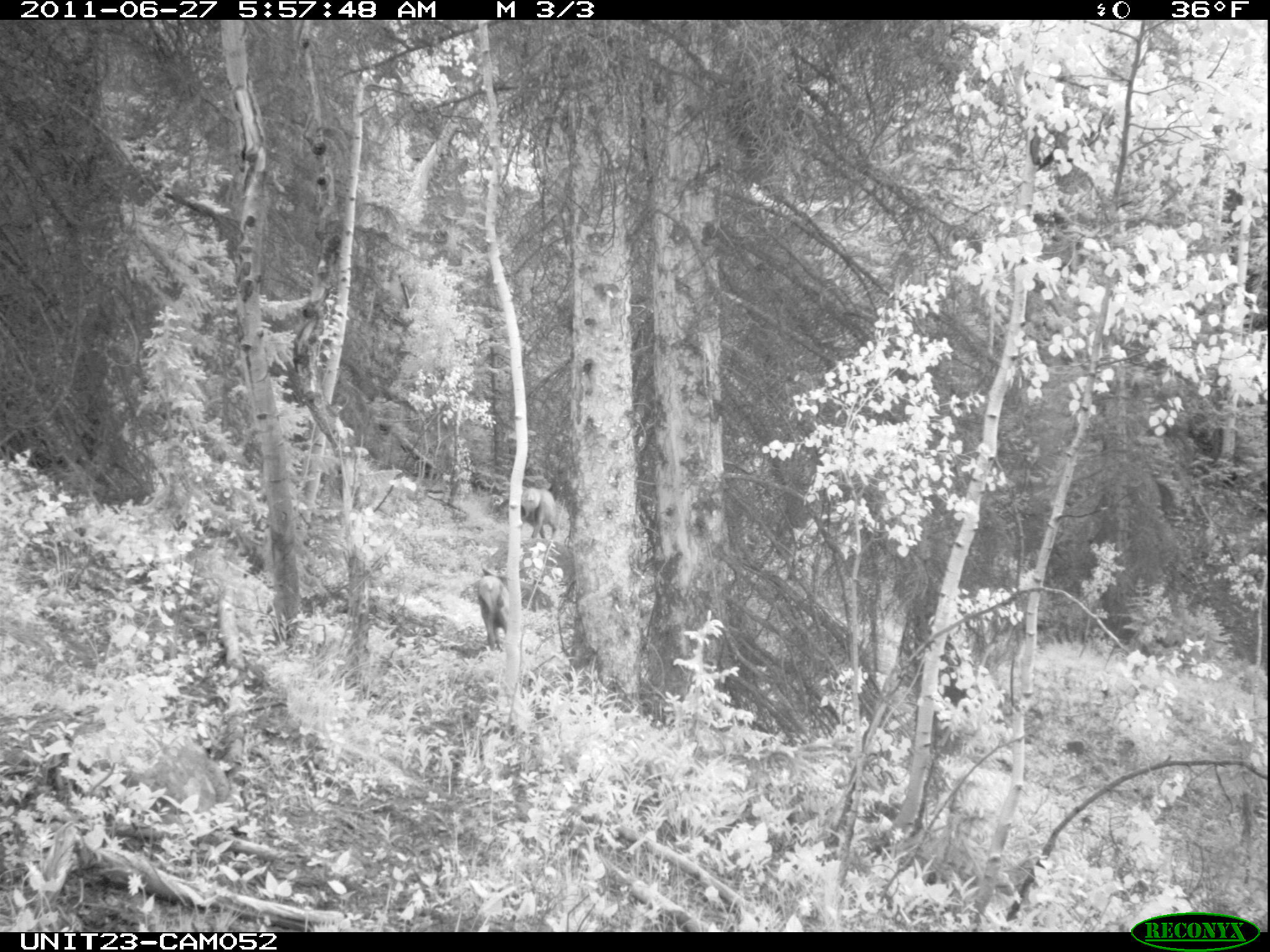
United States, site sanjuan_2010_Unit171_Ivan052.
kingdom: Animalia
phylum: Chordata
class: Mammalia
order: Artiodactyla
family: Cervidae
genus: Cervus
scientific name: Cervus elaphus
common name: red deer